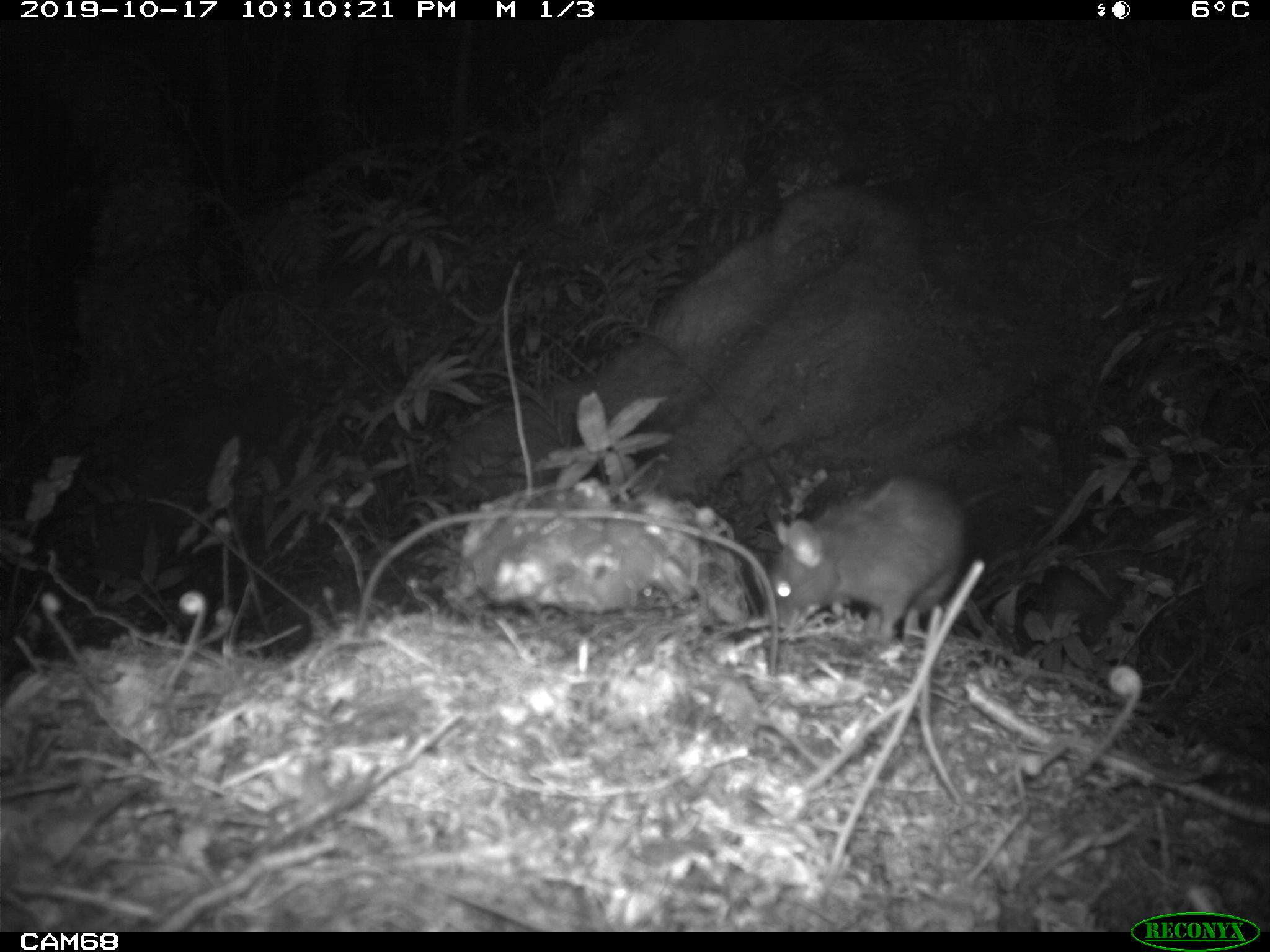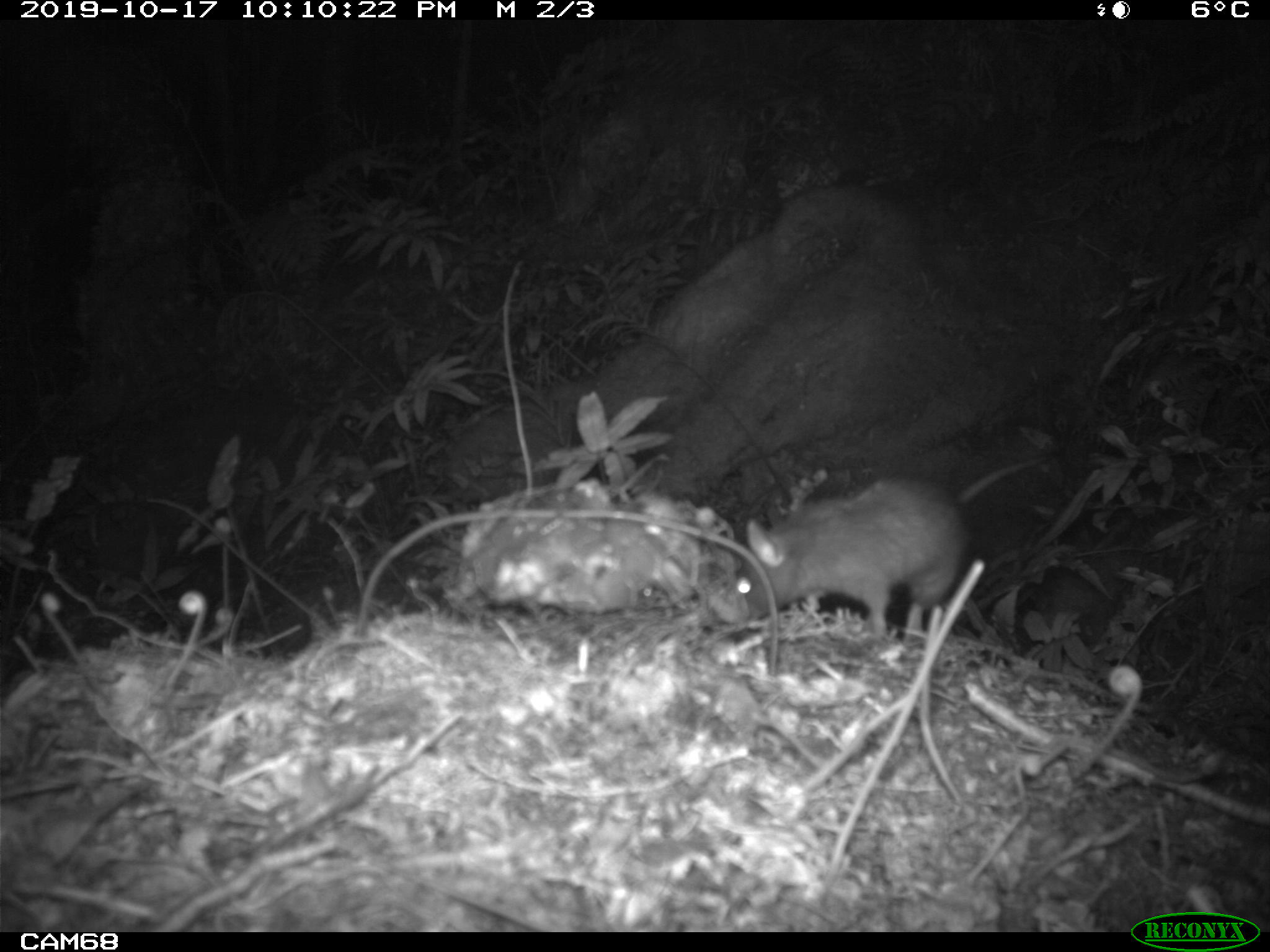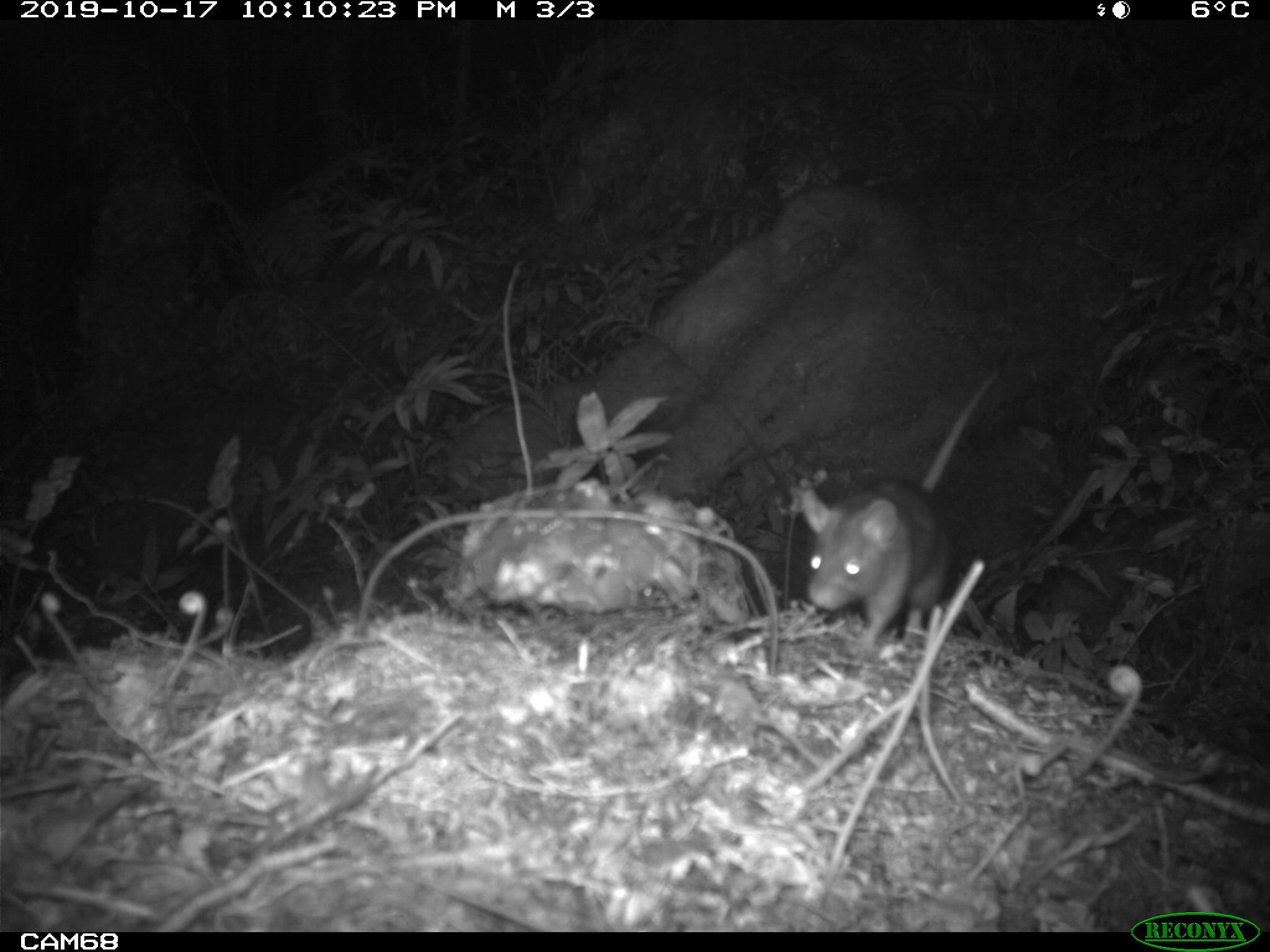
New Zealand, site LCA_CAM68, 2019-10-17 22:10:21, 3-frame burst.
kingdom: Animalia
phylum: Chordata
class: Mammalia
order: Rodentia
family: Muridae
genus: Rattus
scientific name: Rattus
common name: rat